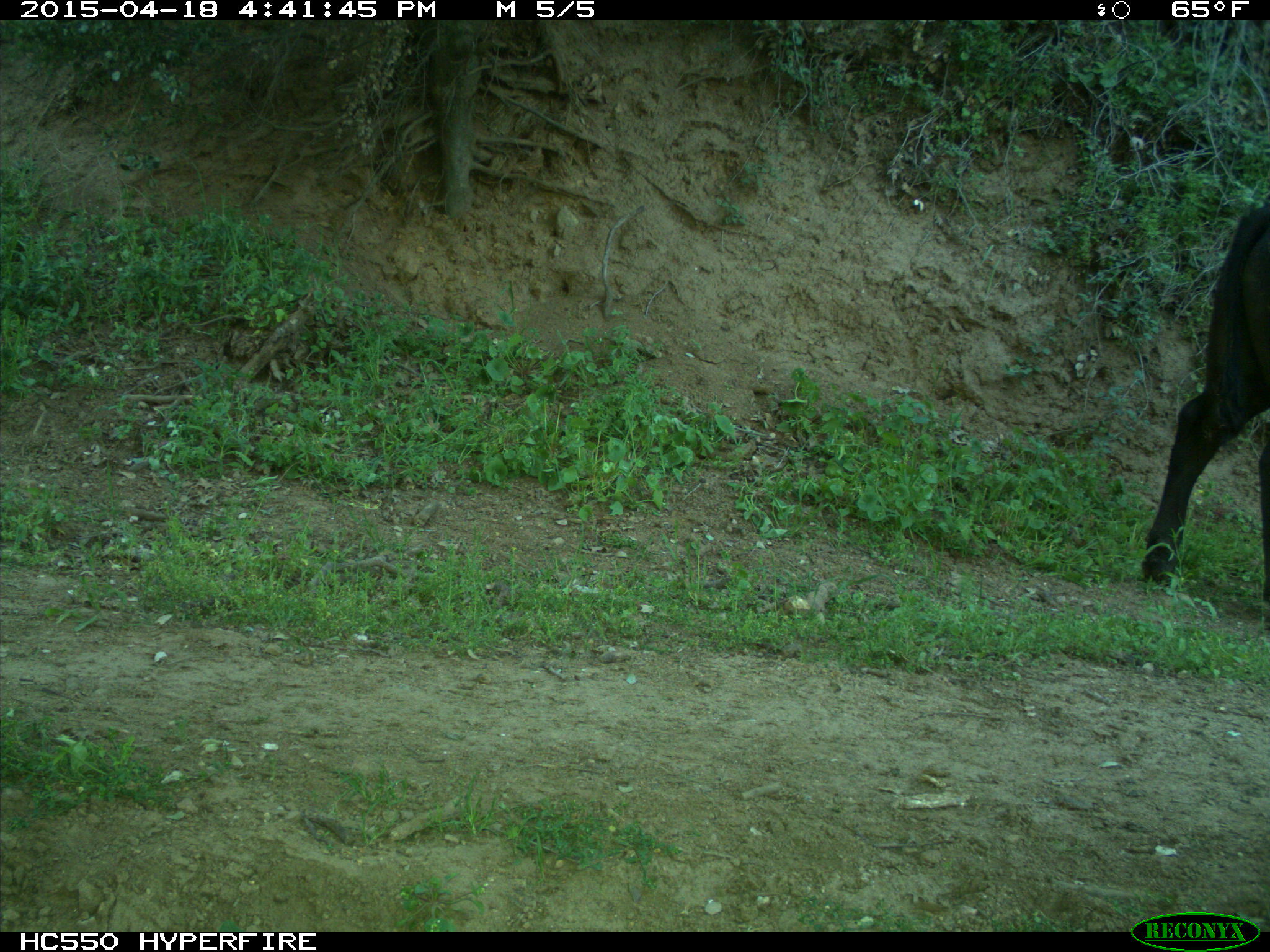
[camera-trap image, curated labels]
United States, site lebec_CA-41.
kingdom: Animalia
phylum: Chordata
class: Mammalia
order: Artiodactyla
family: Bovidae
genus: Bos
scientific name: Bos taurus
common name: domestic cow